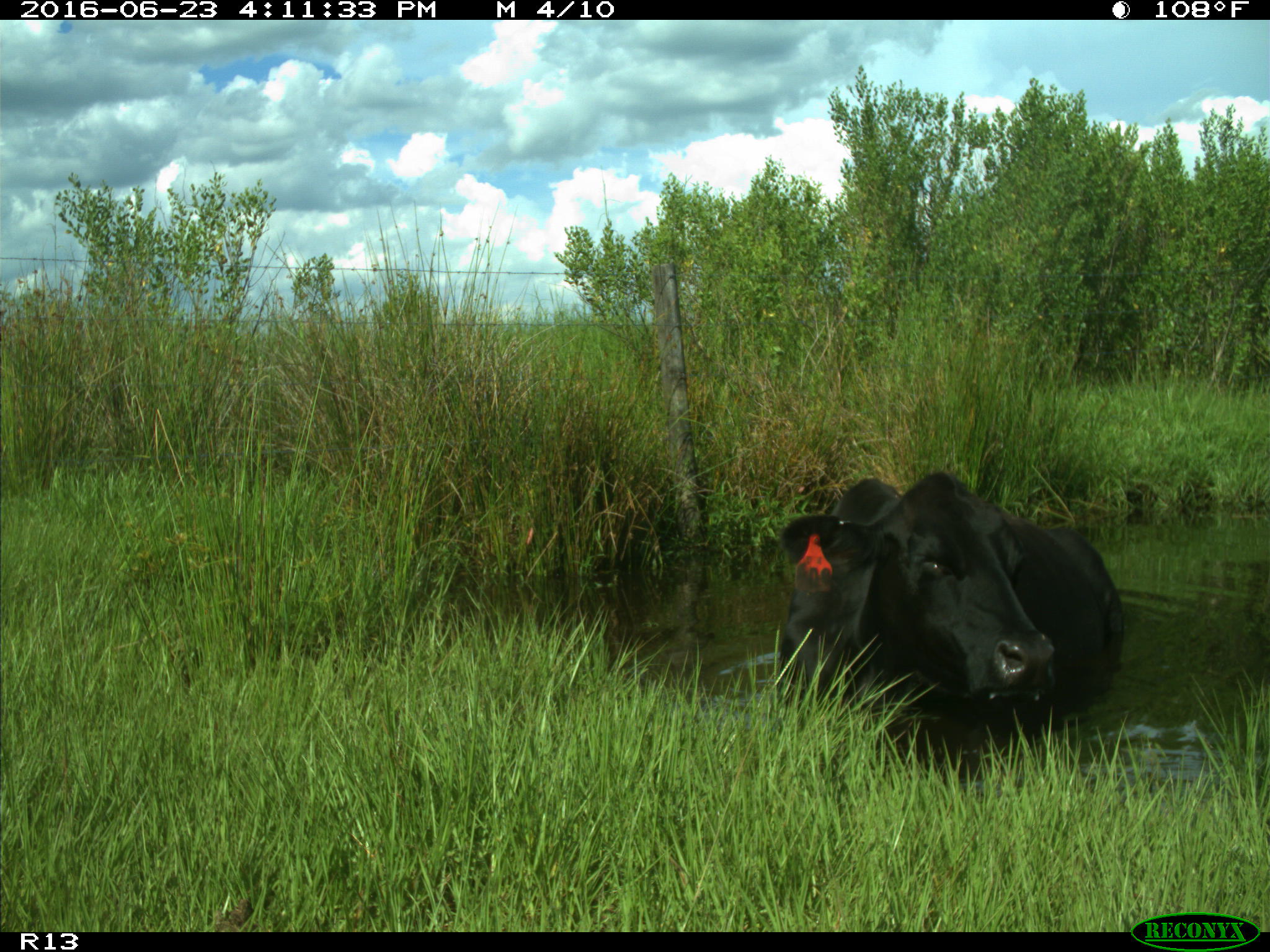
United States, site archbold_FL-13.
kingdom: Animalia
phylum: Chordata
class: Mammalia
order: Artiodactyla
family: Bovidae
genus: Bos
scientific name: Bos taurus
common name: domestic cow